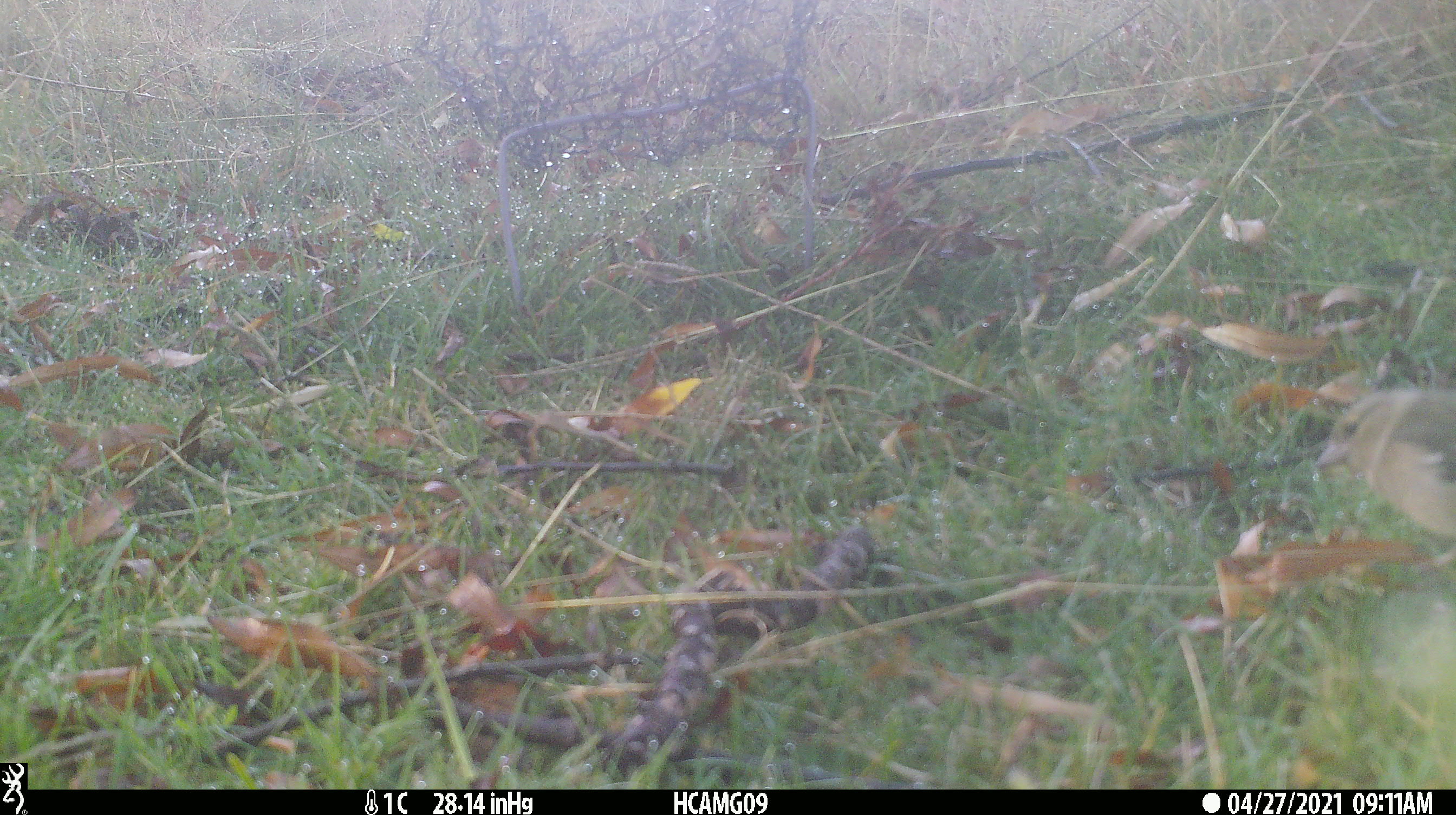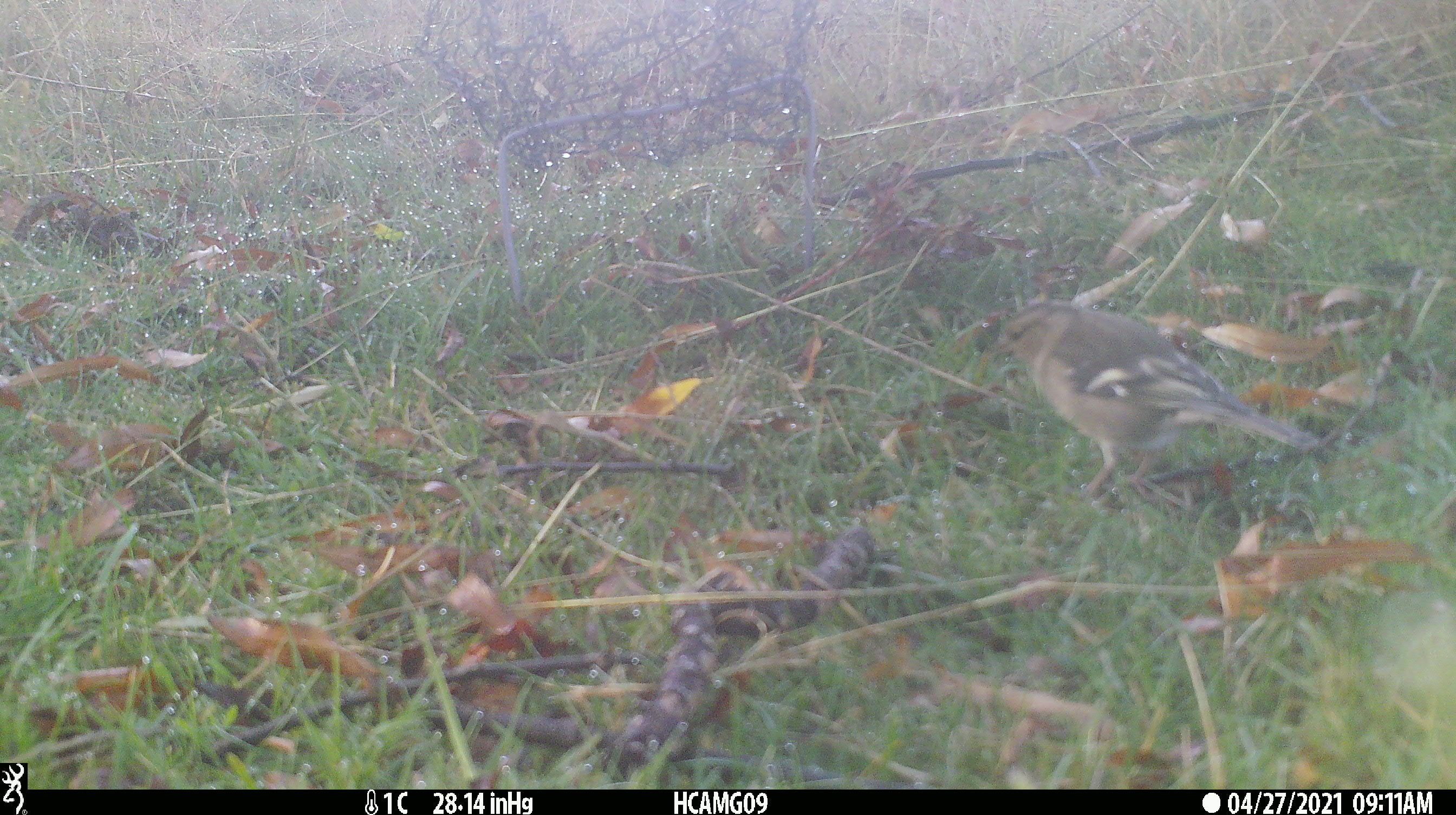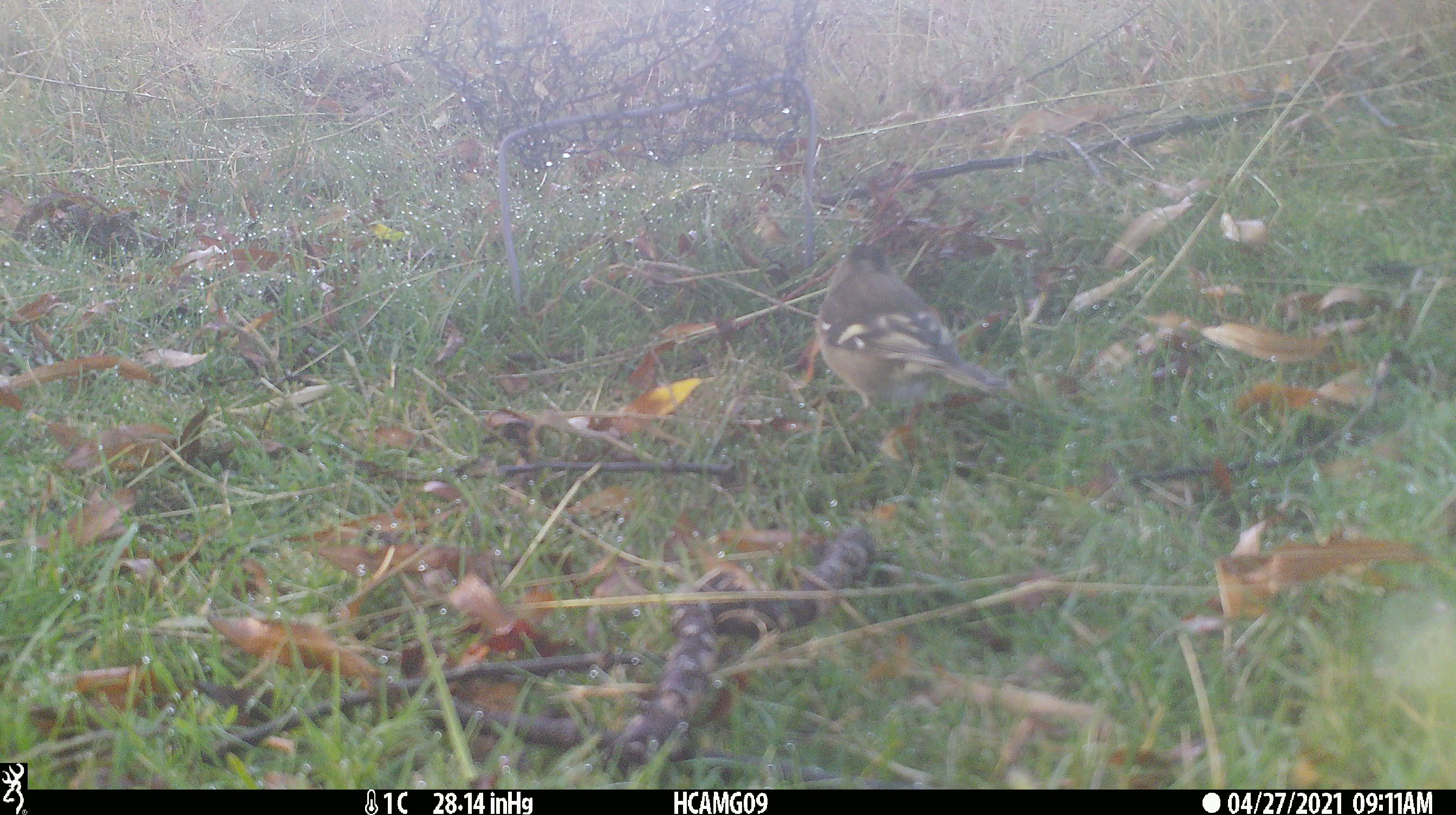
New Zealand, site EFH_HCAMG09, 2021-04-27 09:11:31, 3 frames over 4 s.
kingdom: Animalia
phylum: Chordata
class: Aves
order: Passeriformes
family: Fringillidae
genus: Fringilla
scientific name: Fringilla coelebs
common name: common chaffinch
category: chaffinch